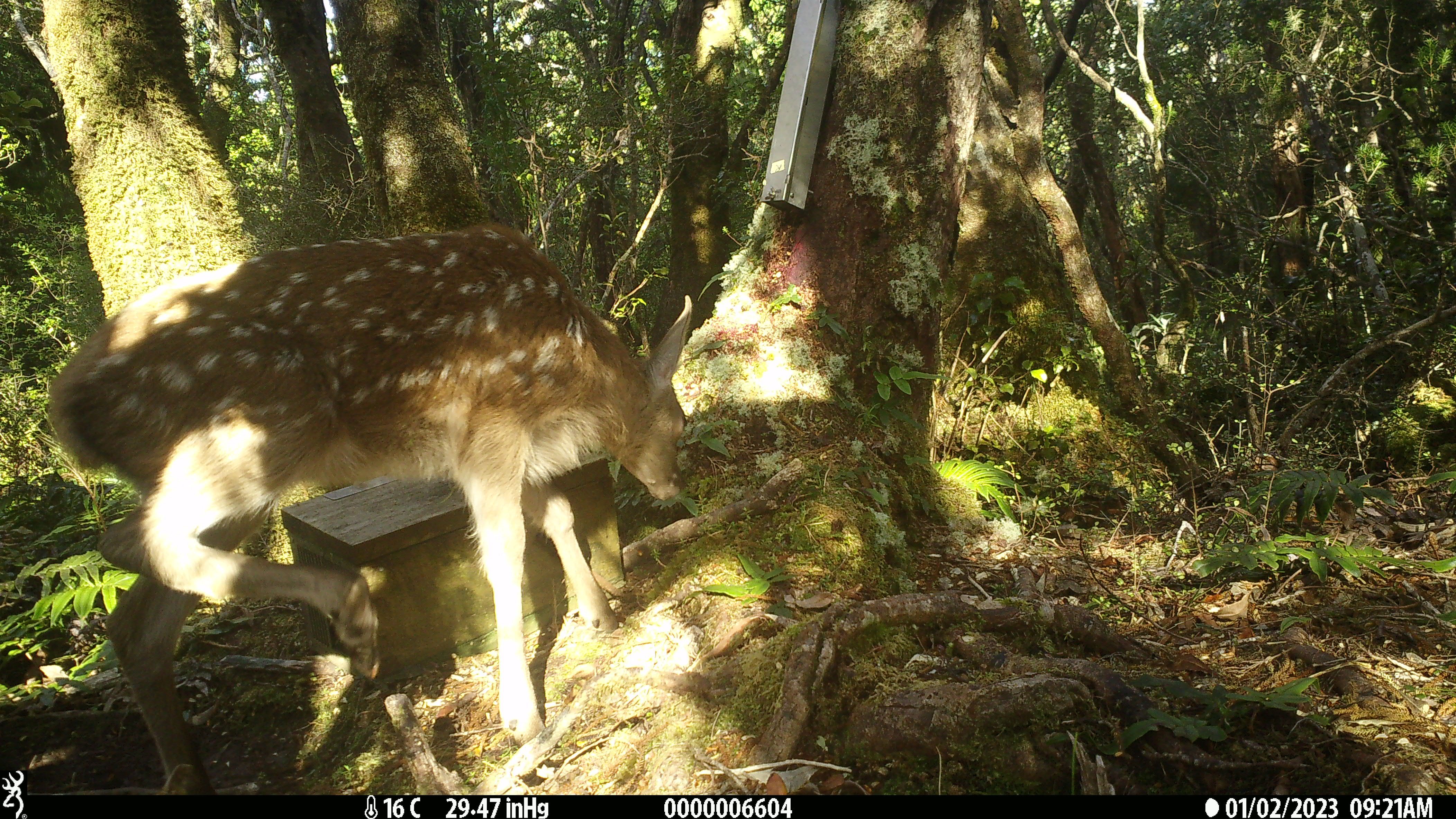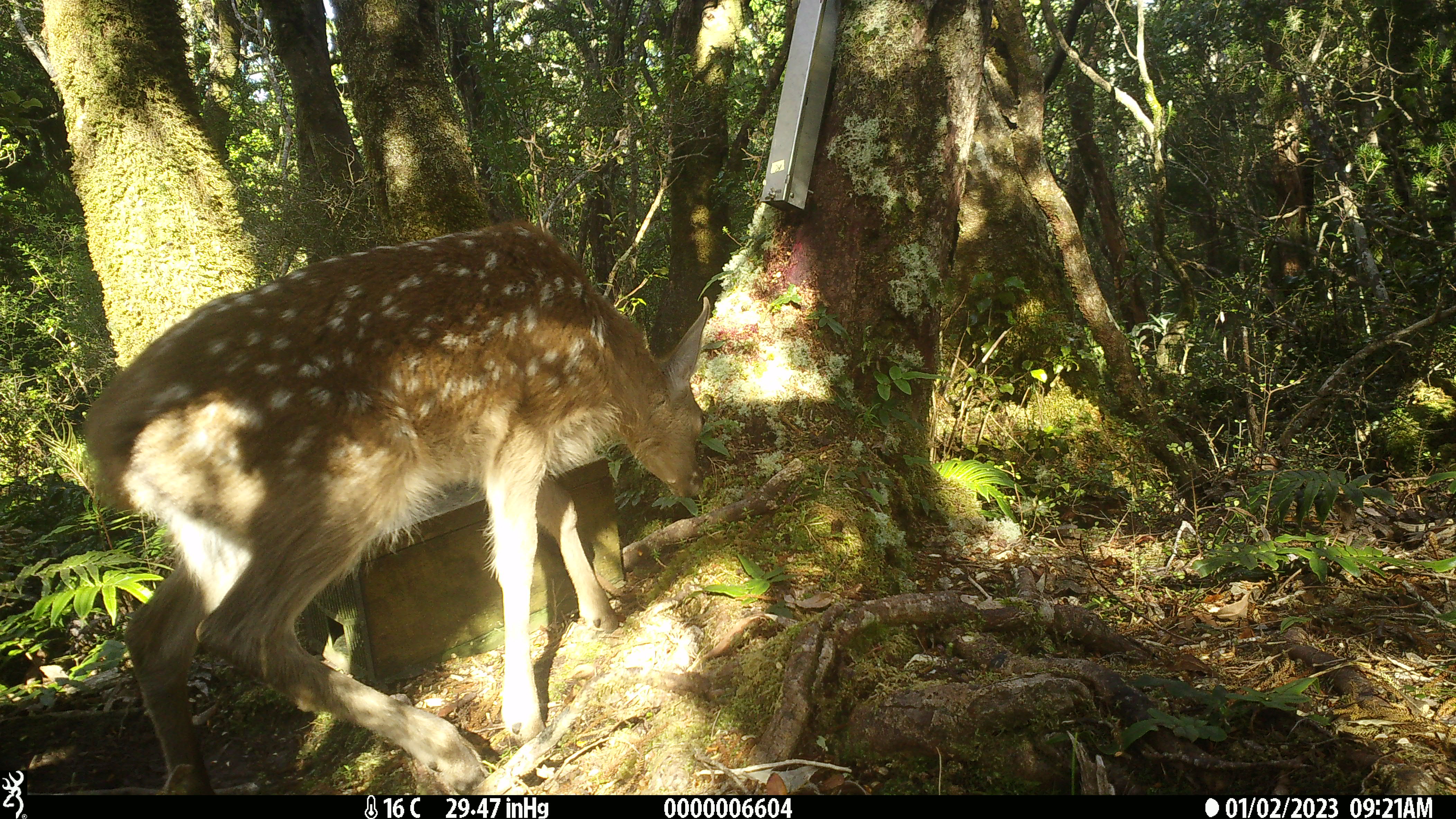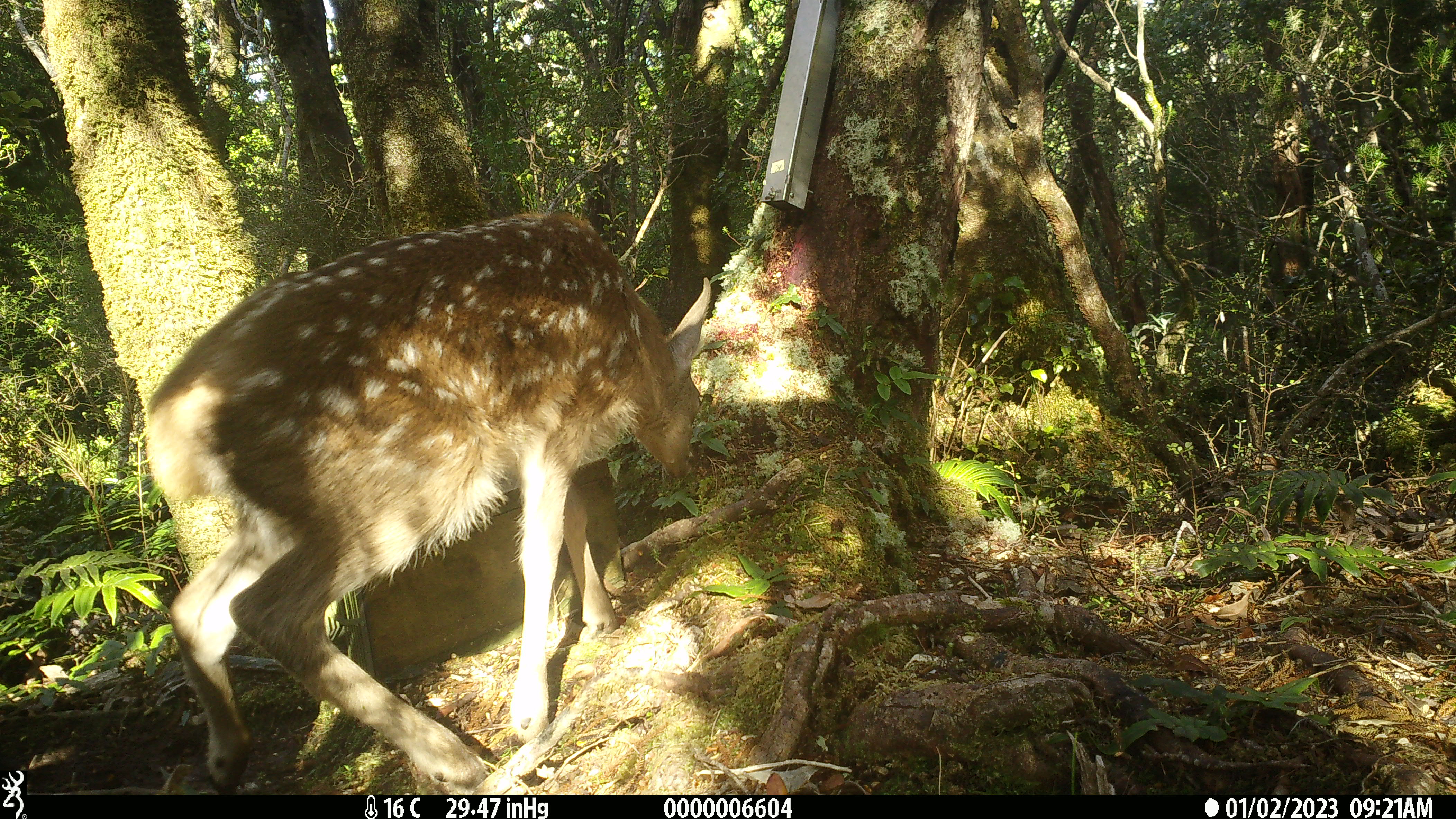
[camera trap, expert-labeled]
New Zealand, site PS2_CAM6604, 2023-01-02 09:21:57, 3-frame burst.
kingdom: Animalia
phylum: Chordata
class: Mammalia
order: Artiodactyla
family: Cervidae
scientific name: Cervidae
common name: deer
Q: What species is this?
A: Deer (Cervidae).